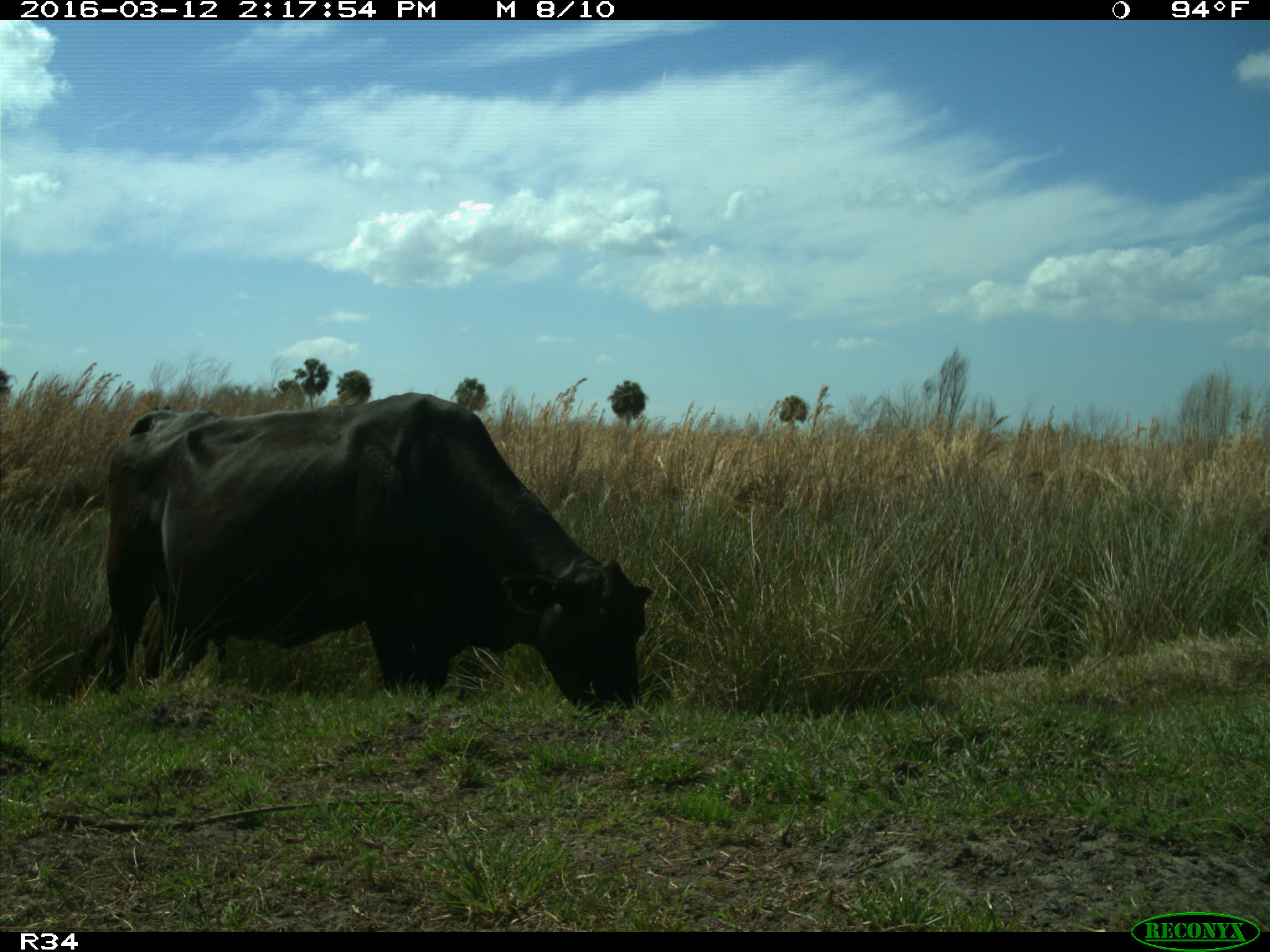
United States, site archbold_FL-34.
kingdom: Animalia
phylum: Chordata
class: Mammalia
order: Artiodactyla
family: Bovidae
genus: Bos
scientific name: Bos taurus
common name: domestic cow